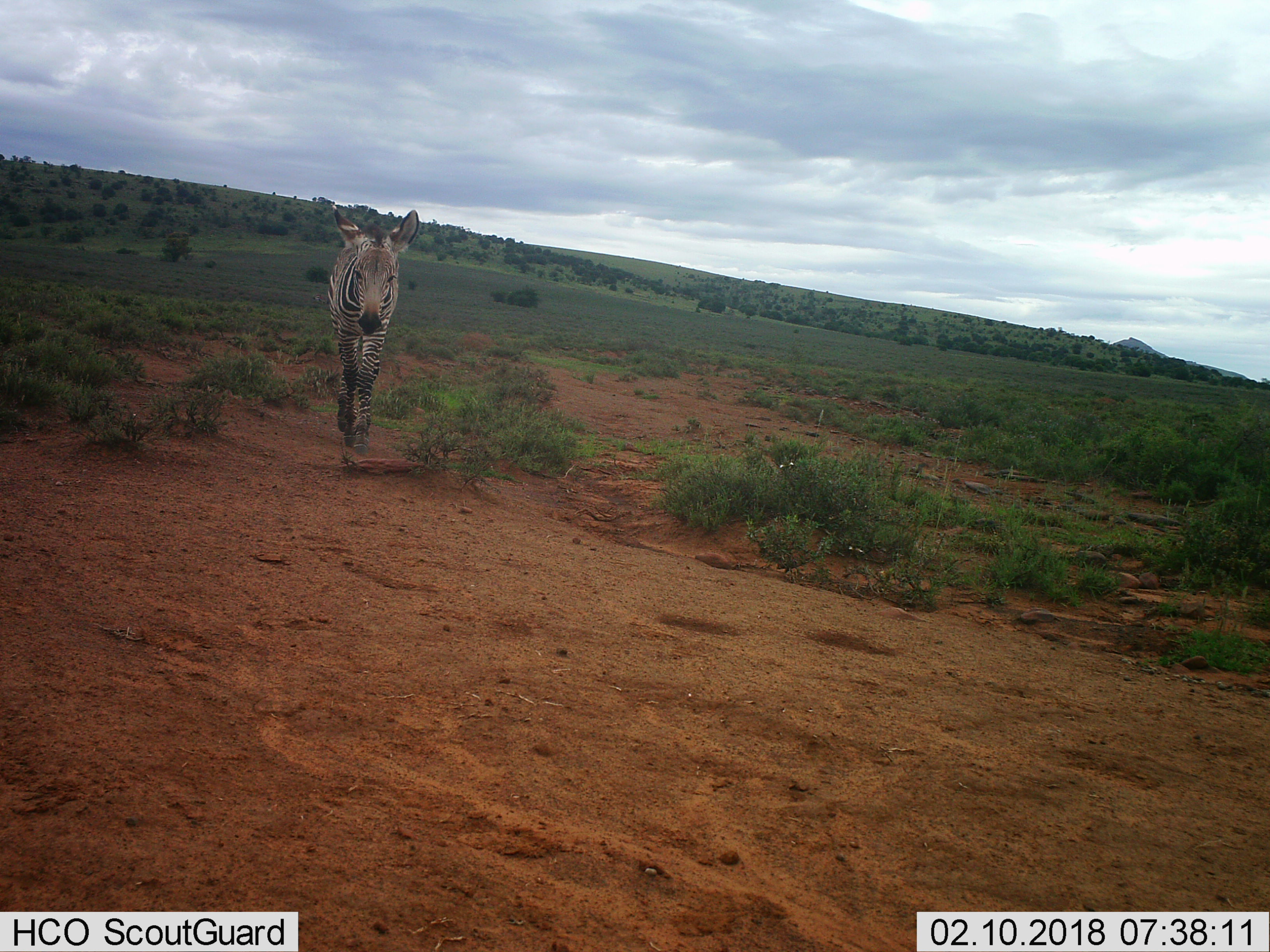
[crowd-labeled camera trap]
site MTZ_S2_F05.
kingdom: Animalia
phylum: Chordata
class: Mammalia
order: Perissodactyla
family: Equidae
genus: Equus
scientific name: Equus zebra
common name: mountain zebra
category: zebramountain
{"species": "zebramountain (mountain zebra) (Equus zebra)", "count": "1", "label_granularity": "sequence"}